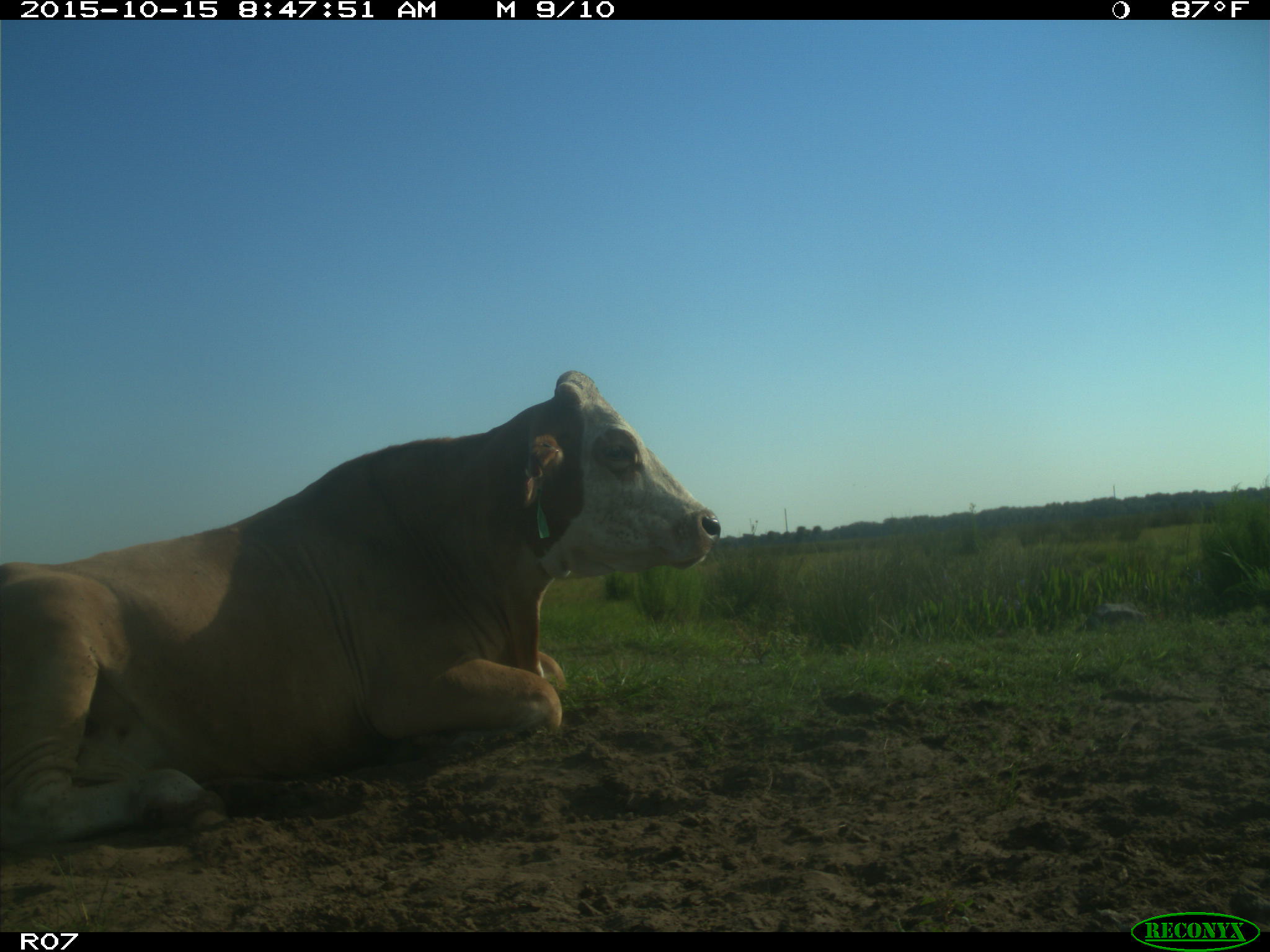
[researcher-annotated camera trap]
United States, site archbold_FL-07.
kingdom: Animalia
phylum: Chordata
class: Mammalia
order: Artiodactyla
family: Bovidae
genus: Bos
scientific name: Bos taurus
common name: domestic cow